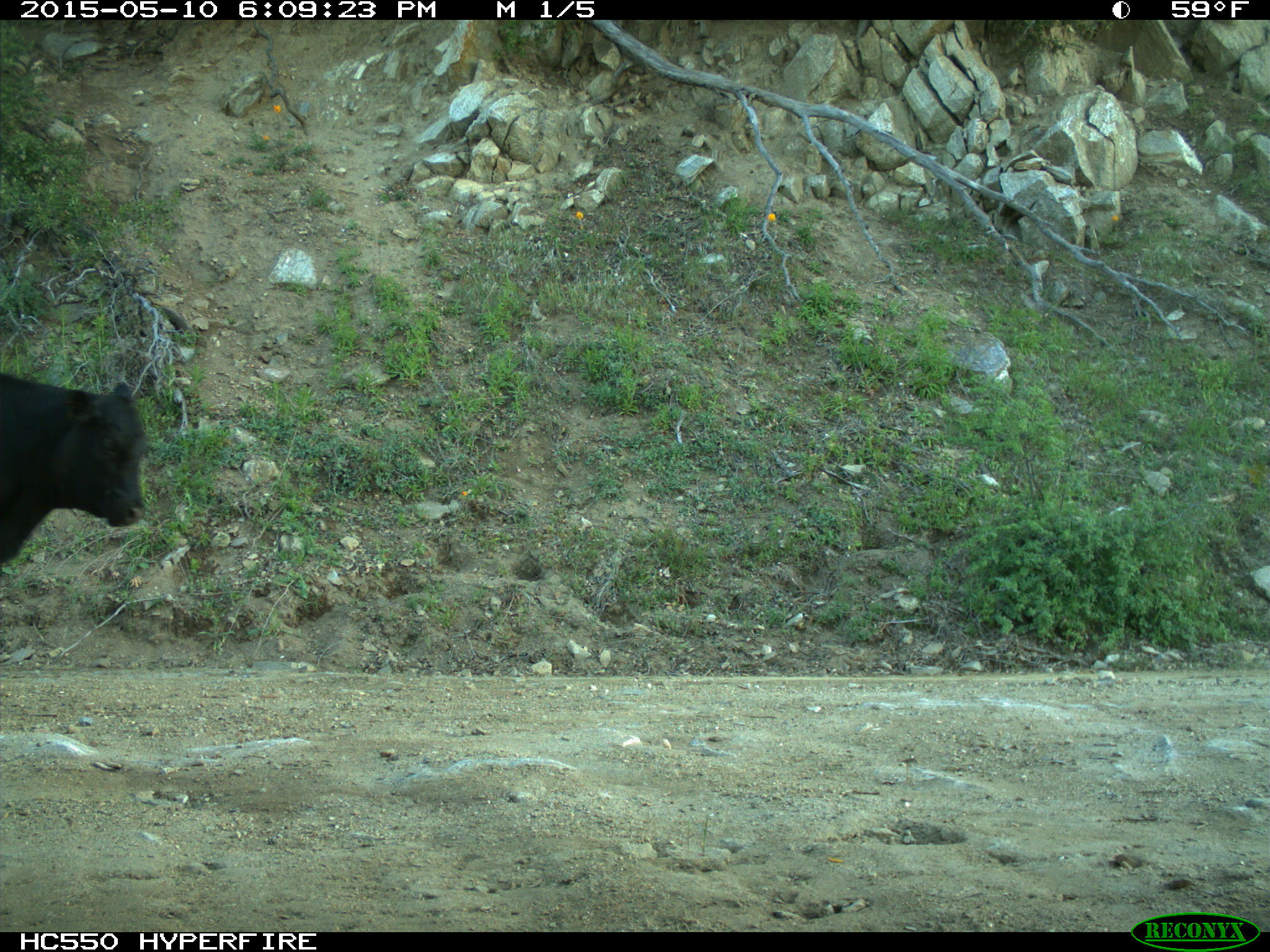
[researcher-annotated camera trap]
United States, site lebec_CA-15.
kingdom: Animalia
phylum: Chordata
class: Mammalia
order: Artiodactyla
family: Bovidae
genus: Bos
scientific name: Bos taurus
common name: domestic cow